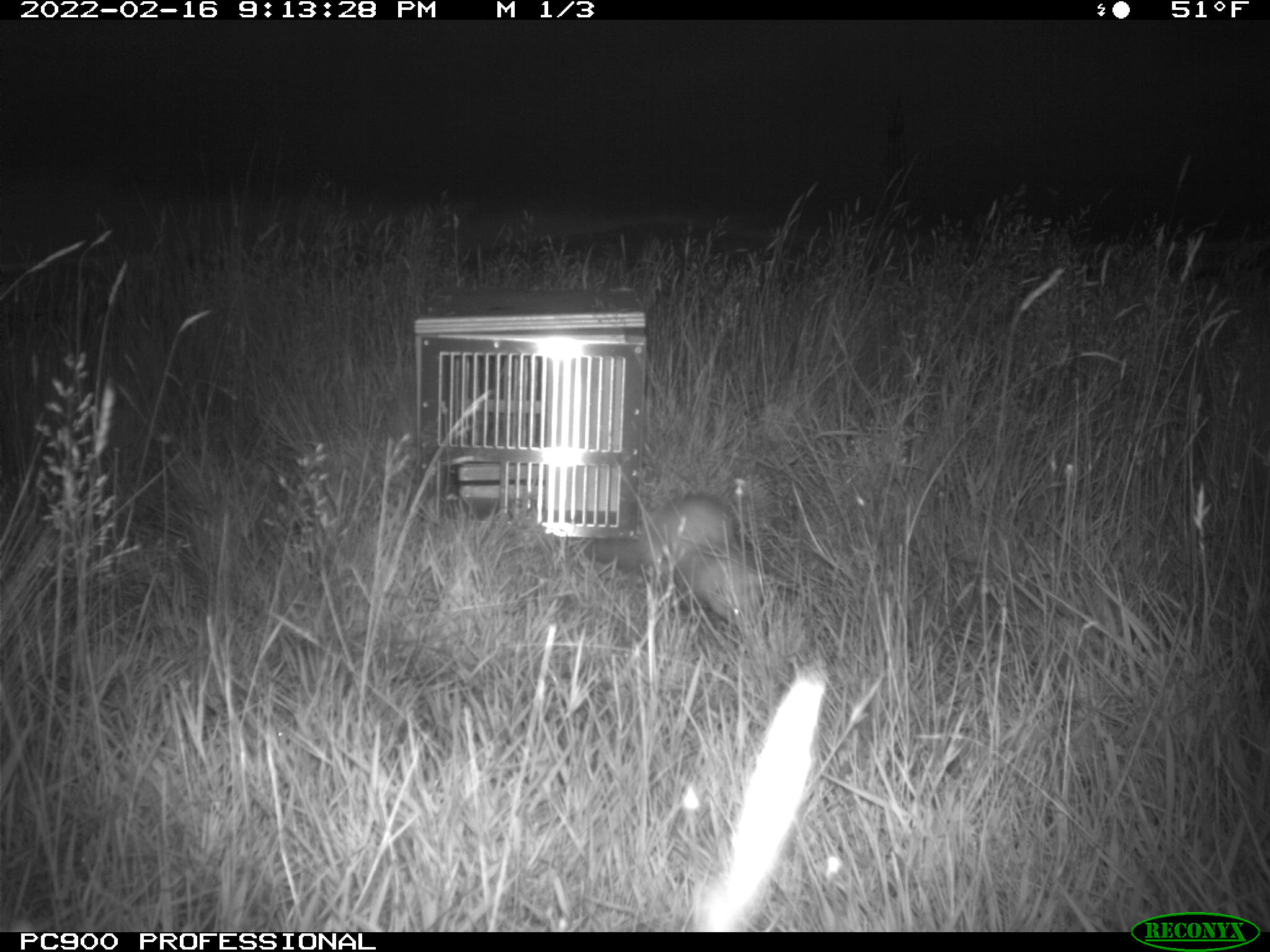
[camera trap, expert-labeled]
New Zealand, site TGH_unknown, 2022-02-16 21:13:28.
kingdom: Animalia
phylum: Chordata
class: Mammalia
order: Carnivora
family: Mustelidae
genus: Mustela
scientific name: Mustela furo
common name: ferret